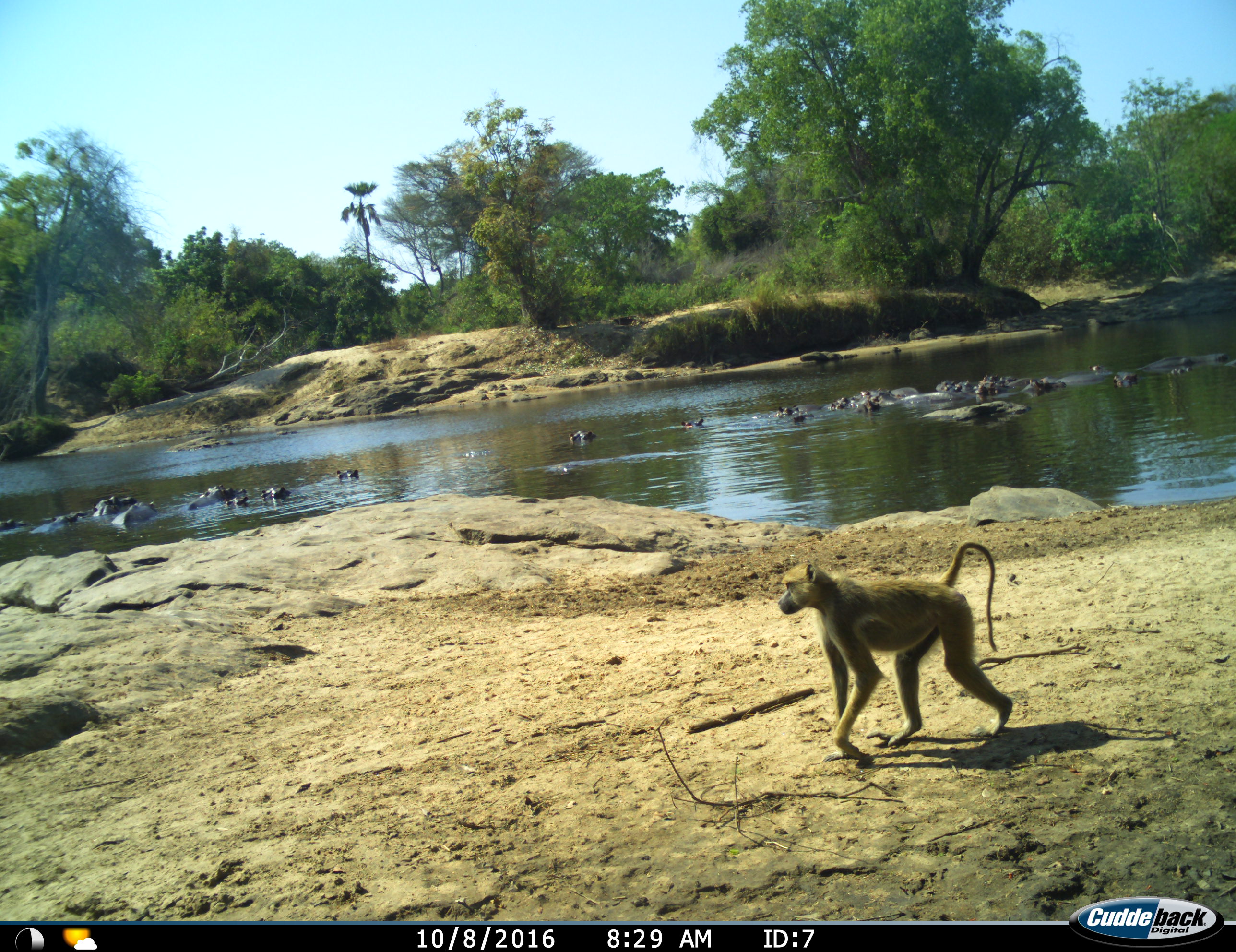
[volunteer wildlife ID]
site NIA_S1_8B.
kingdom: Animalia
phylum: Chordata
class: Mammalia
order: Primates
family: Cercopithecidae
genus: Papio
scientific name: Papio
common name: baboon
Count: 1.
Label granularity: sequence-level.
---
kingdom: Animalia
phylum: Chordata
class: Mammalia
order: Artiodactyla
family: Hippopotamidae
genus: Hippopotamus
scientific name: Hippopotamus amphibius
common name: hippopotamus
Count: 11-50.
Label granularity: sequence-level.